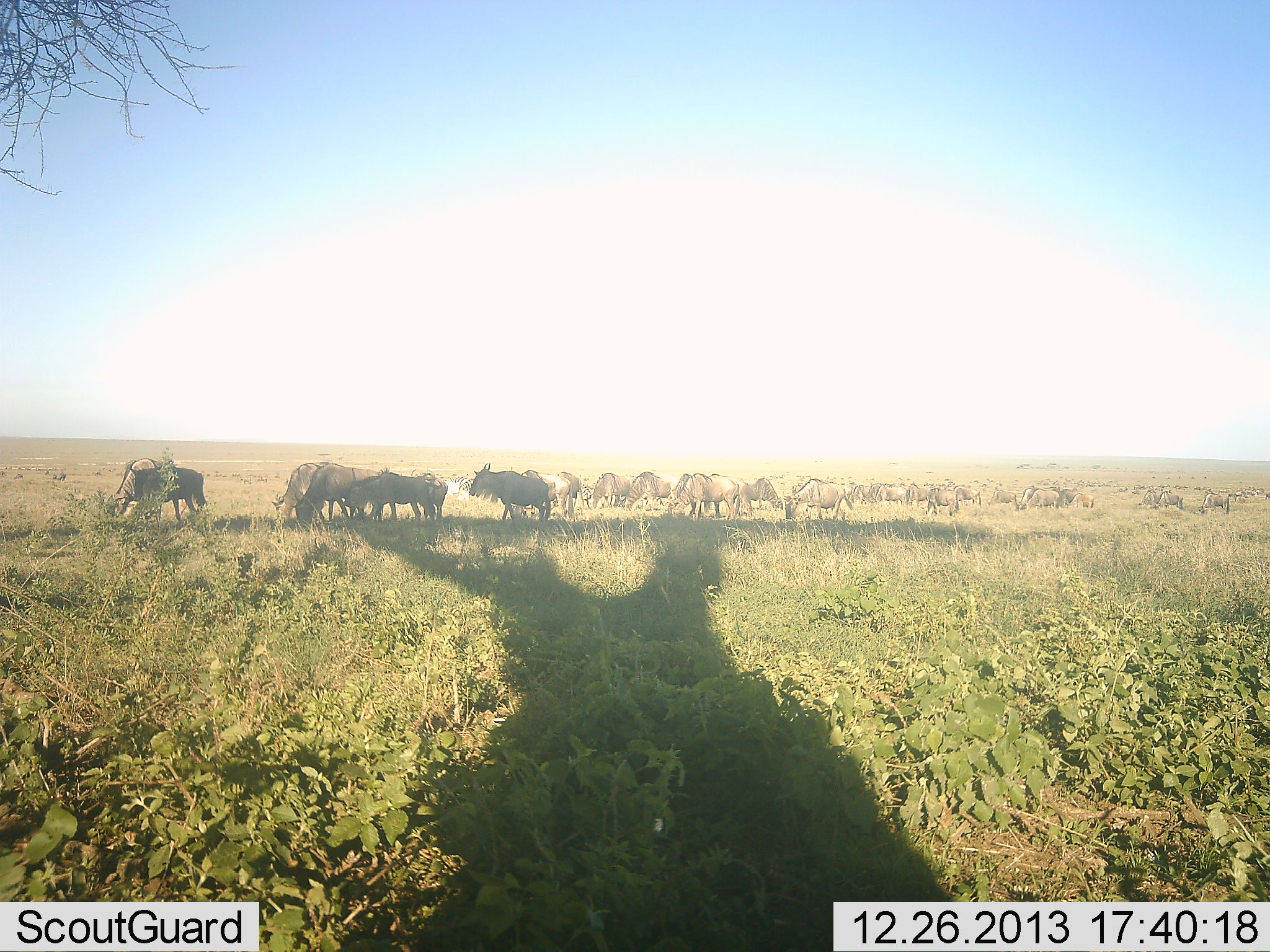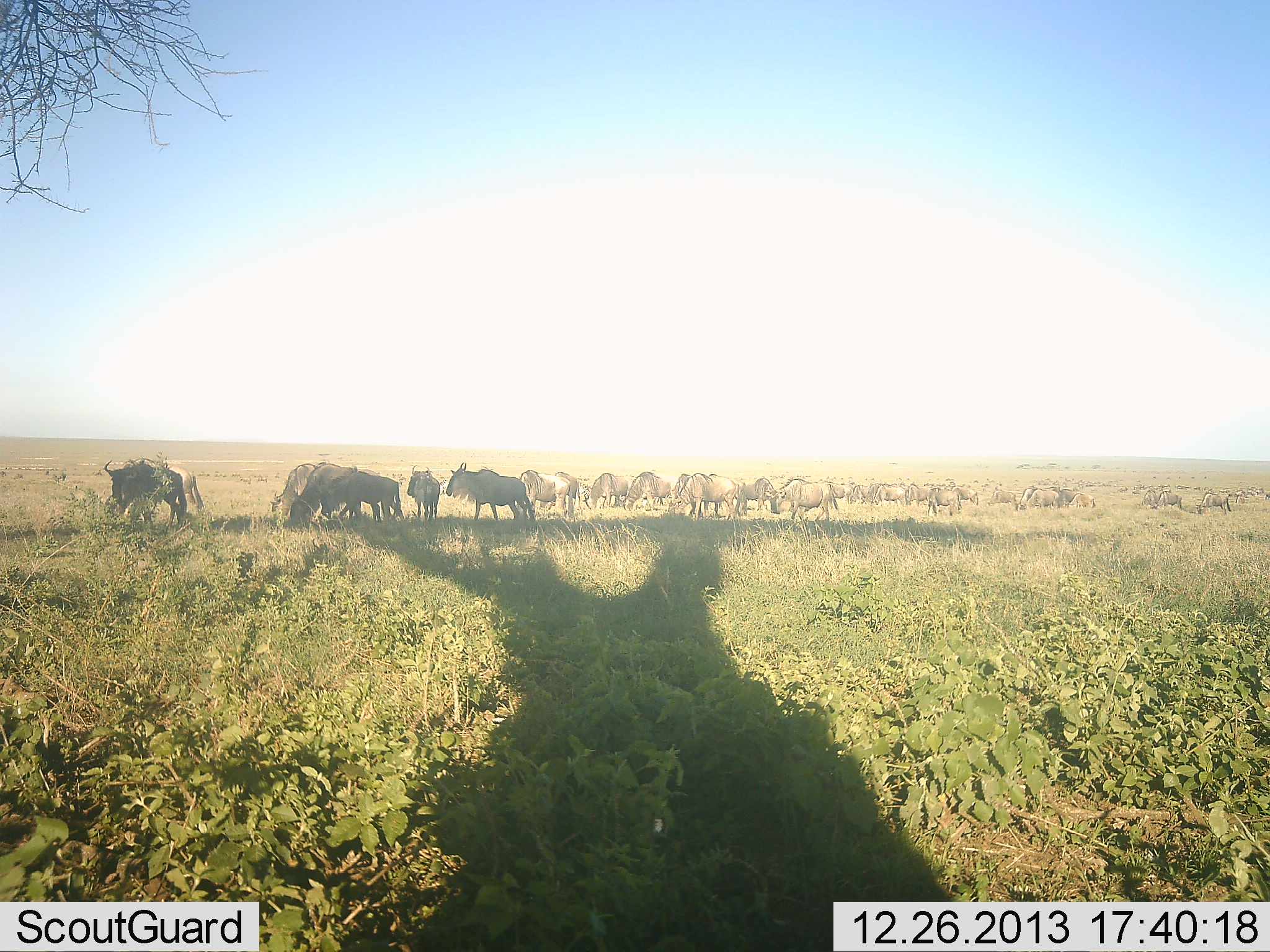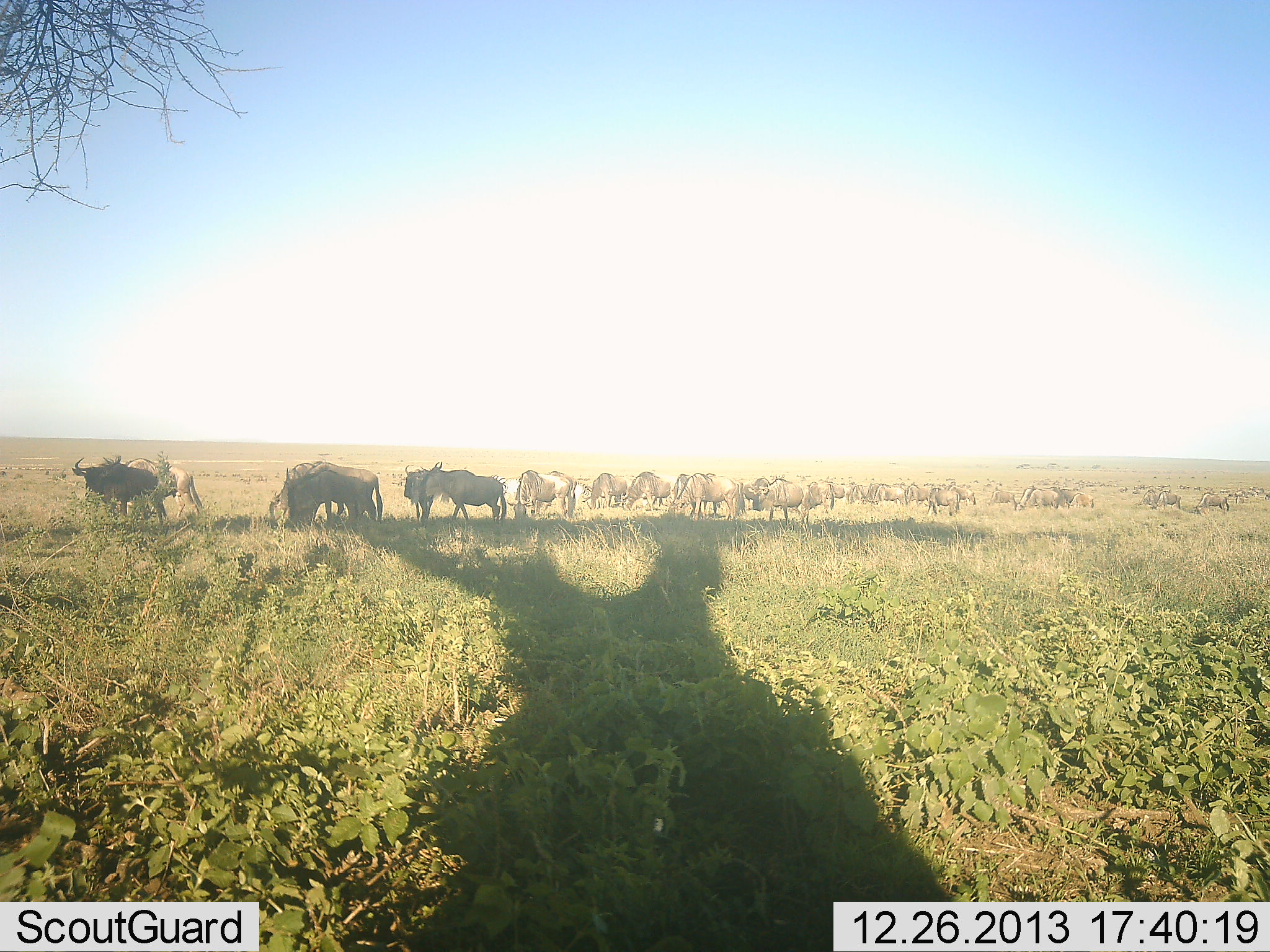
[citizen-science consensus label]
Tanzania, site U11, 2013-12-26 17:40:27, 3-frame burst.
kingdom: Animalia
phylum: Chordata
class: Mammalia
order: Artiodactyla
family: Bovidae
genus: Connochaetes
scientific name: Connochaetes taurinus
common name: blue wildebeest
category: wildebeest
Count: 11-50.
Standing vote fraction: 40%.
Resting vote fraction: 0%.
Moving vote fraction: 50%.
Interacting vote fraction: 10%.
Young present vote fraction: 0%.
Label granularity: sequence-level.